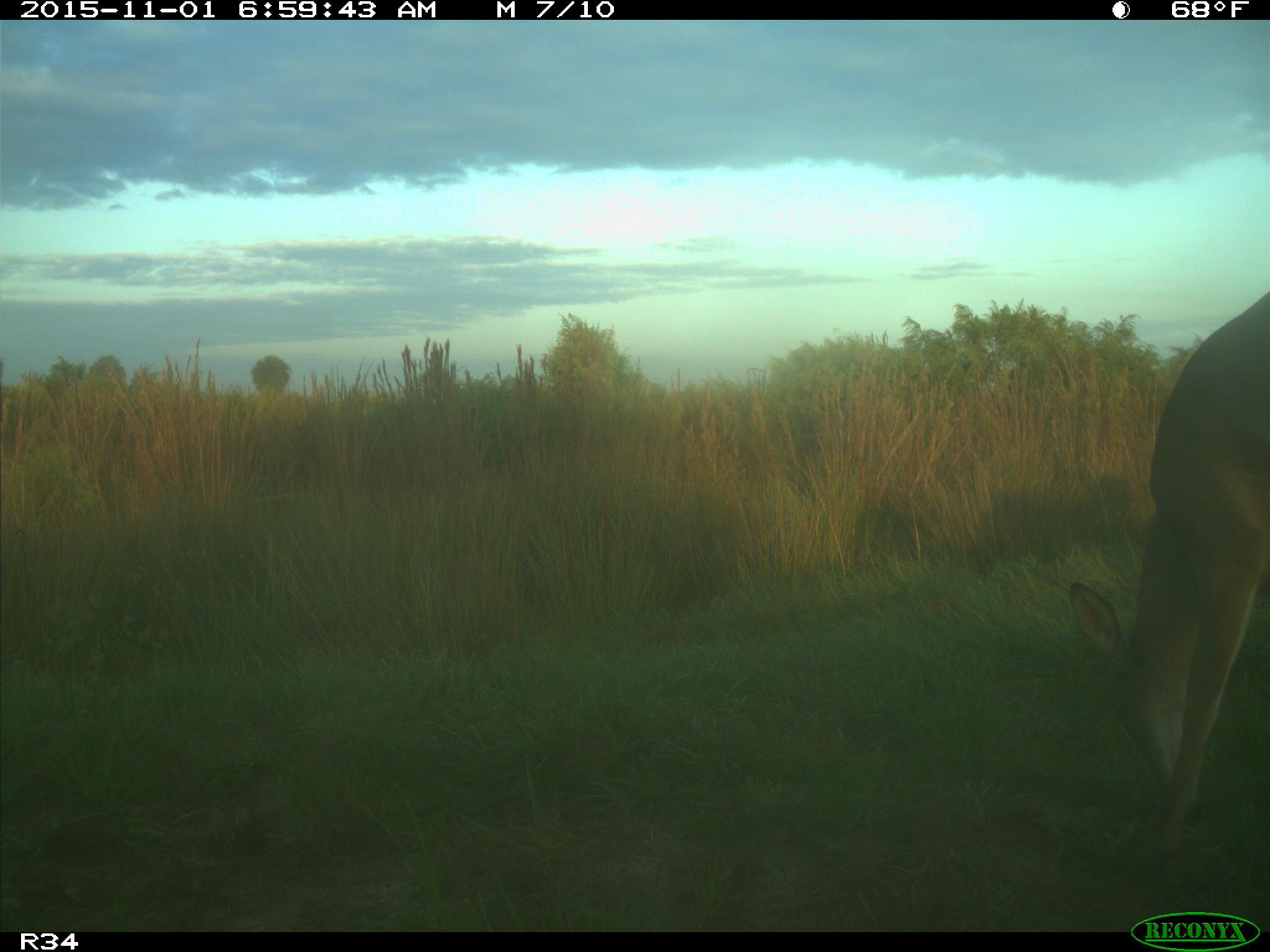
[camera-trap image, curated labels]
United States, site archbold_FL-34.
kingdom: Animalia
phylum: Chordata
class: Mammalia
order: Artiodactyla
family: Cervidae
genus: Odocoileus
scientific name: Odocoileus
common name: deer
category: unidentified deer